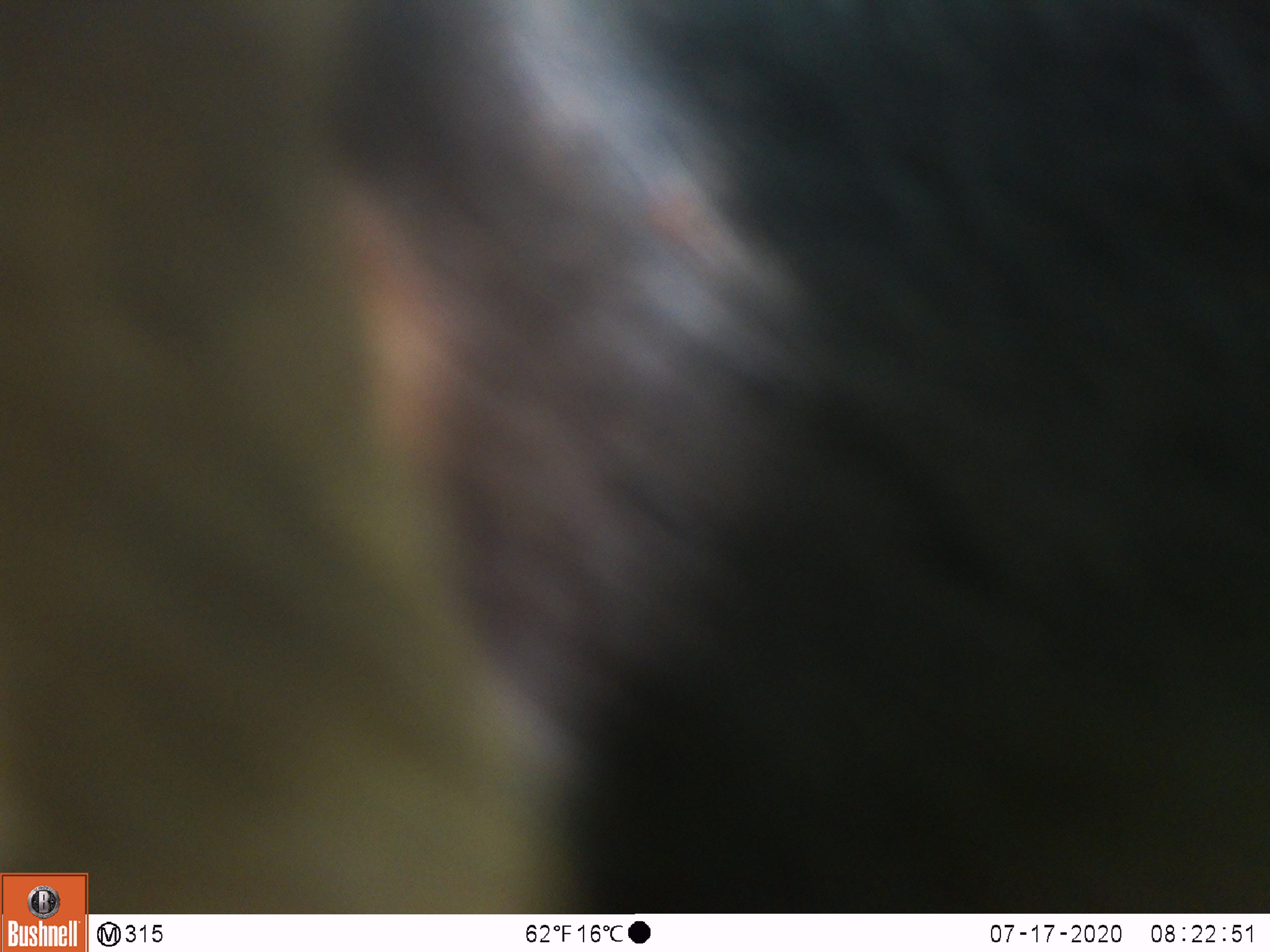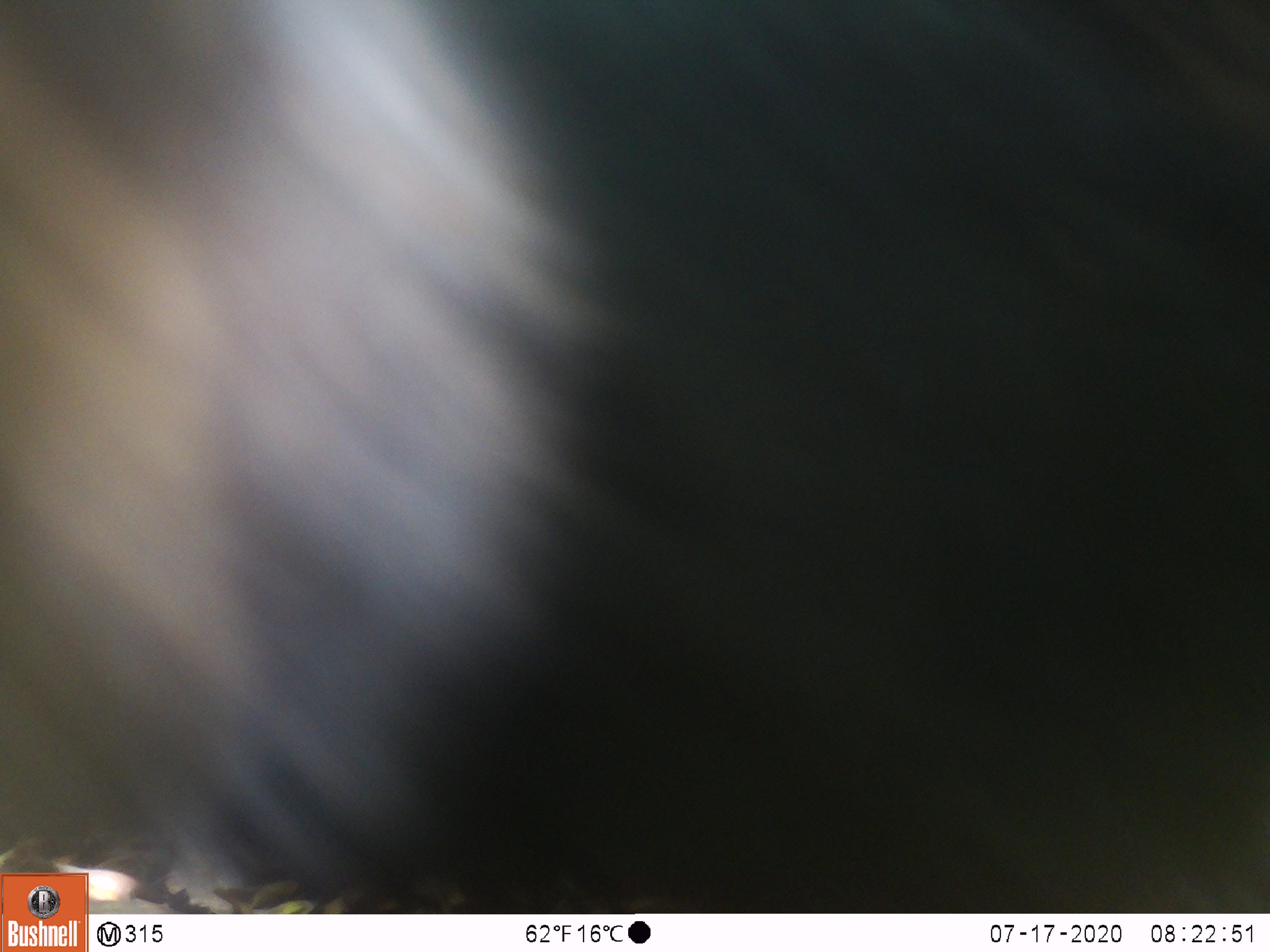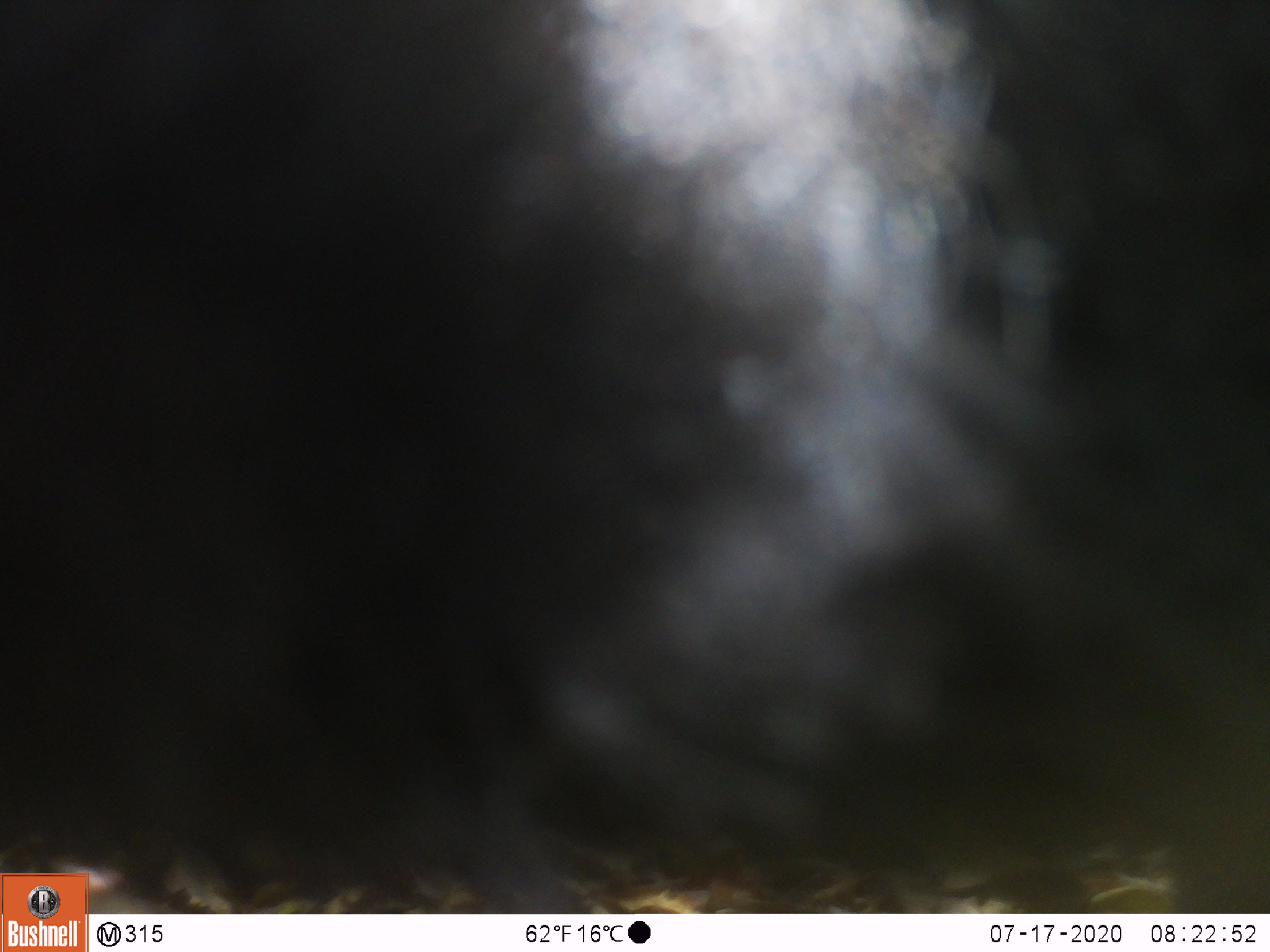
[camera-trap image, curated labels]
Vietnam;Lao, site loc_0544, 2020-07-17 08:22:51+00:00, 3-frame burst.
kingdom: Animalia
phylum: Chordata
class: Mammalia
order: Carnivora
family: Ursidae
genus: Ursus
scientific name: Ursus thibetanus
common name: asian black bear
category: asiatic black bear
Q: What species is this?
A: Asiatic black bear (asian black bear) (Ursus thibetanus).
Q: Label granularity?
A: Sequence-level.